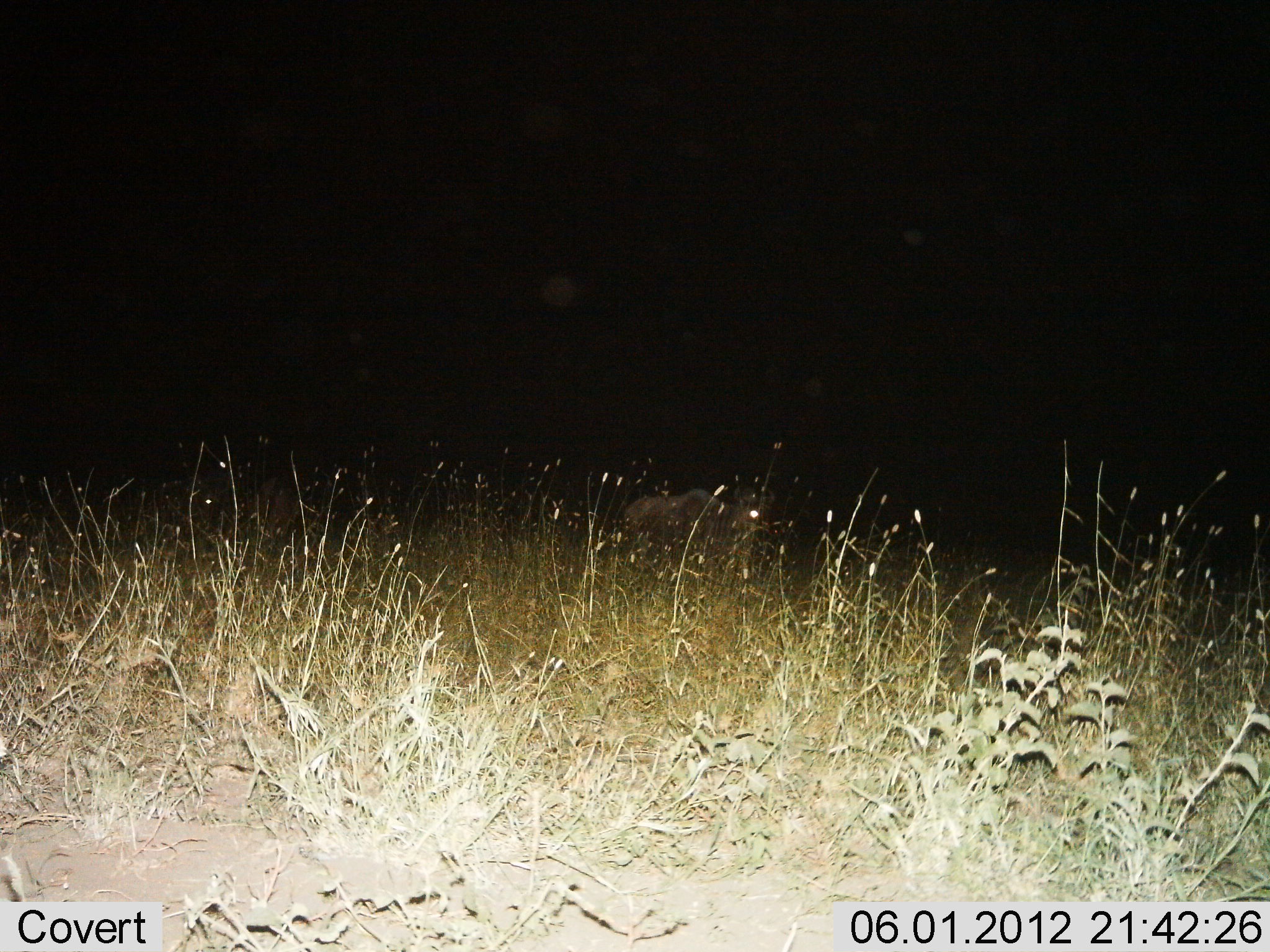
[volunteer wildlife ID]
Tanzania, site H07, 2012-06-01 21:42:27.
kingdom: Animalia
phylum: Chordata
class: Mammalia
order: Artiodactyla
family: Bovidae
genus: Connochaetes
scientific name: Connochaetes taurinus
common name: blue wildebeest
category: wildebeest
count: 1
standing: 38%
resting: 12%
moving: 62%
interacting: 0%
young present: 0%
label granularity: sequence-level